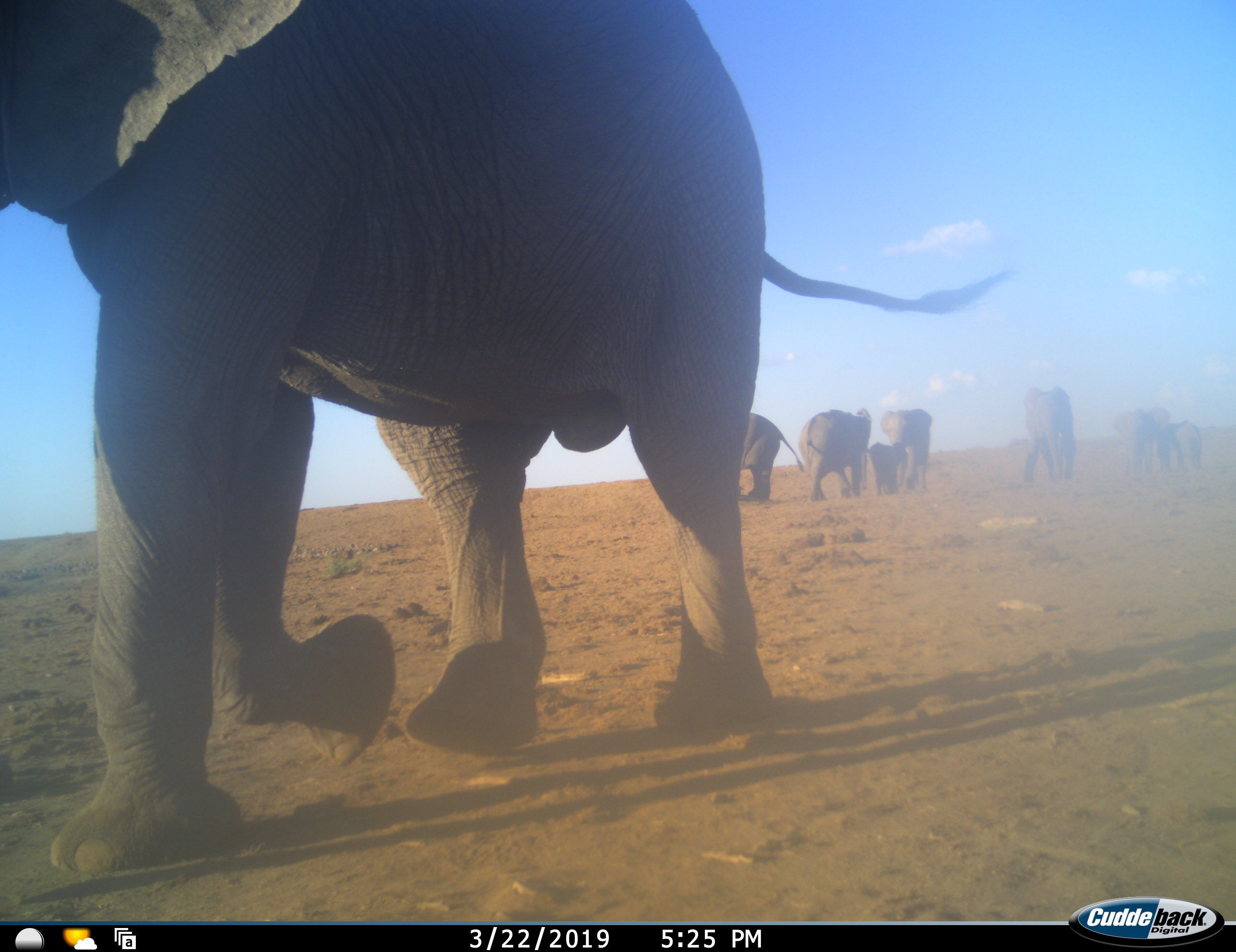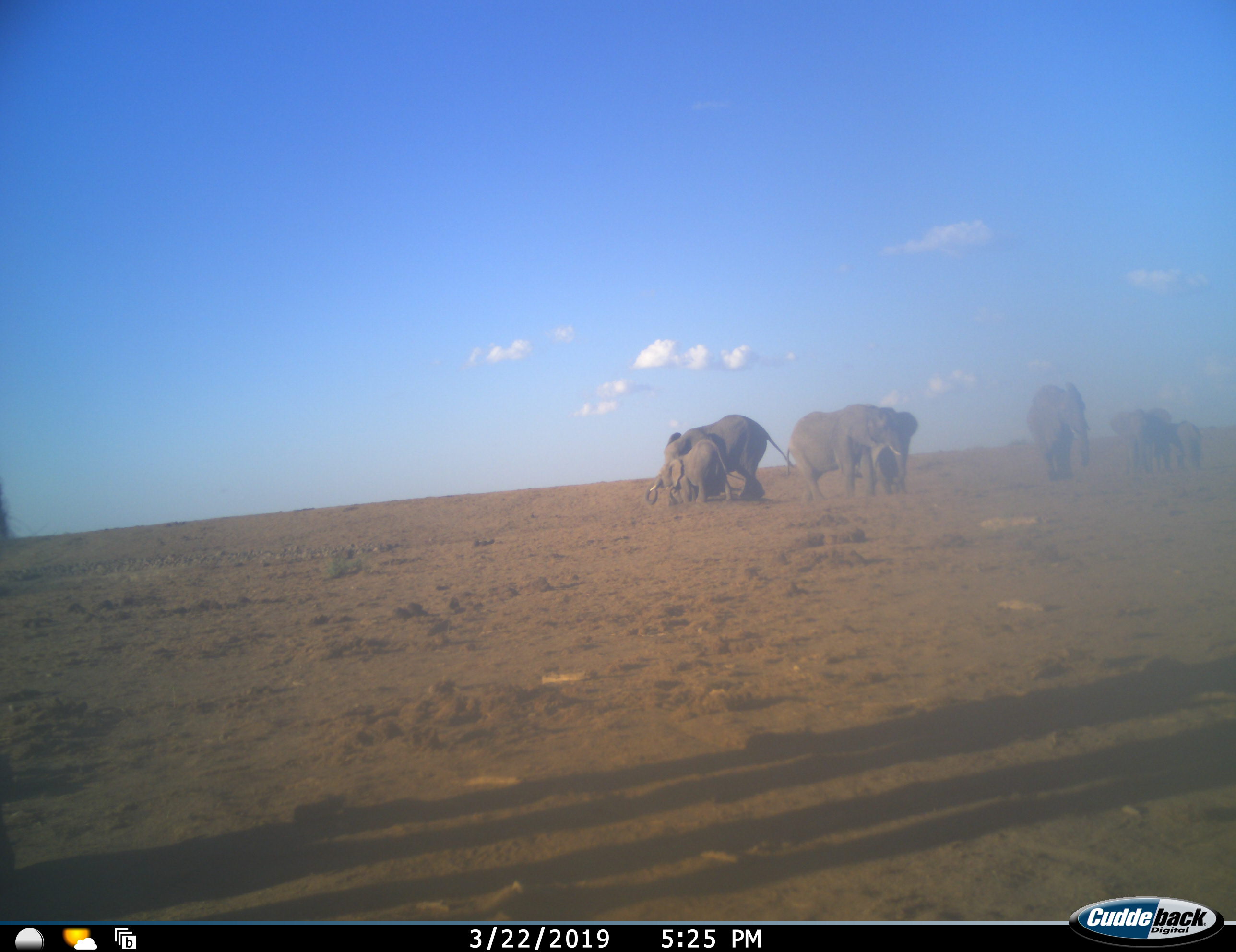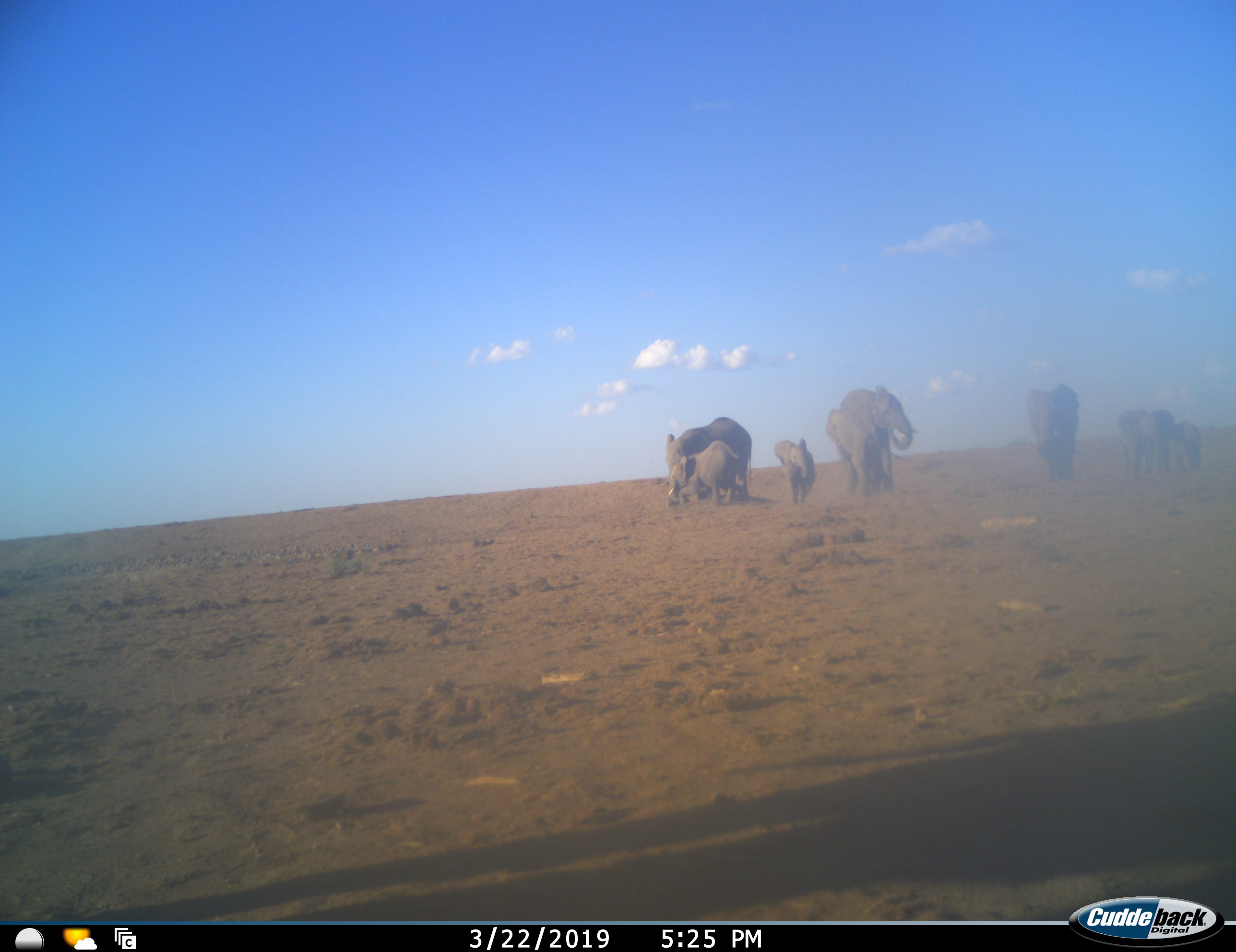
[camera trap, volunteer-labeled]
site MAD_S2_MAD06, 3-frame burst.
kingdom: Animalia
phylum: Chordata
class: Mammalia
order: Proboscidea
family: Elephantidae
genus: Loxodonta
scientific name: Loxodonta africana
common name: african bush elephant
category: elephant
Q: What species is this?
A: Elephant (african bush elephant) (Loxodonta africana).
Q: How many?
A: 8.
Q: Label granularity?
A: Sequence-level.